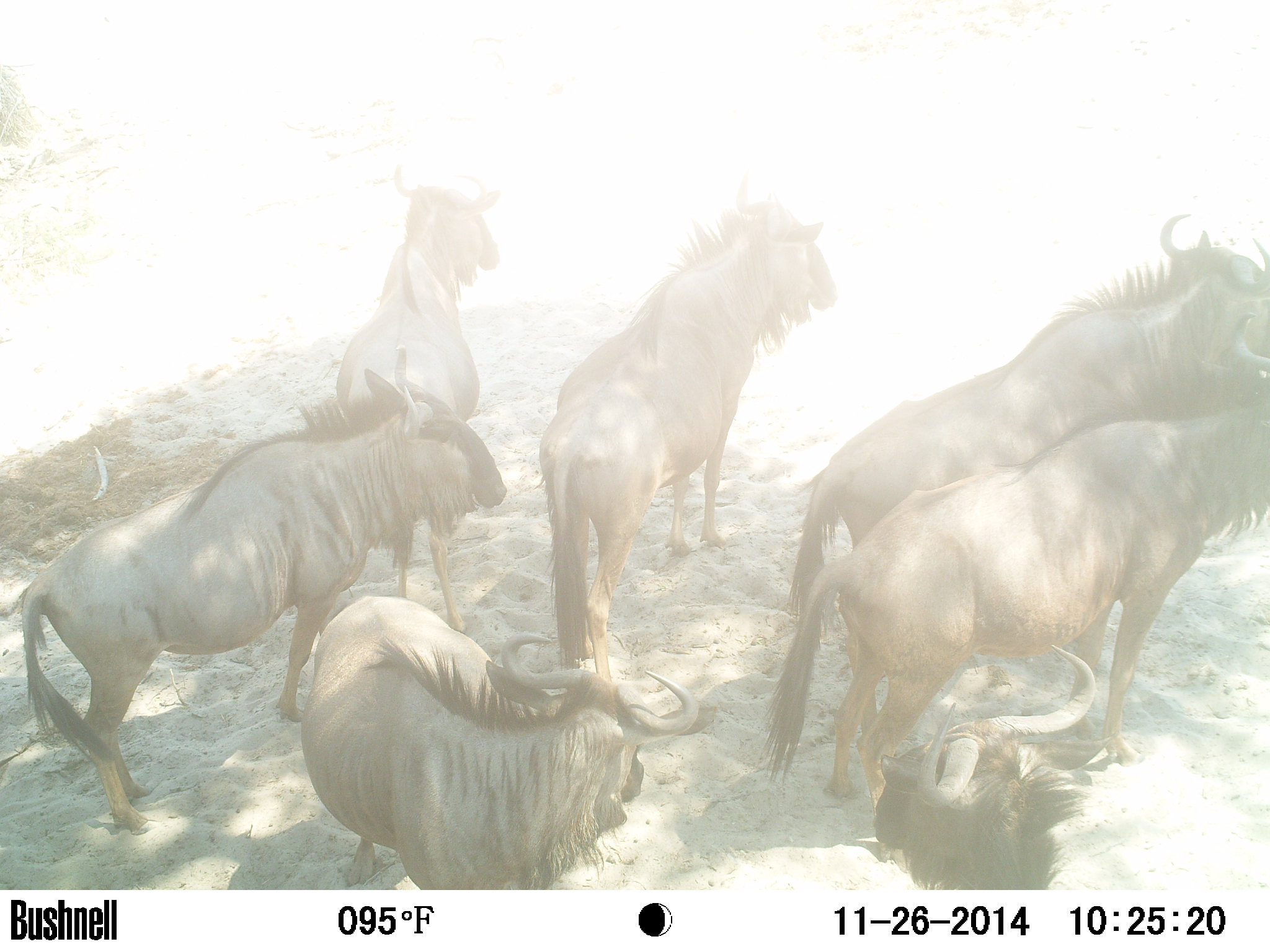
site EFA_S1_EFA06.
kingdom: Animalia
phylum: Chordata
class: Mammalia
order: Artiodactyla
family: Bovidae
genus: Connochaetes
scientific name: Connochaetes taurinus taurinus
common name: blue wildebeest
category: wildebeestblue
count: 7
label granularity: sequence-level